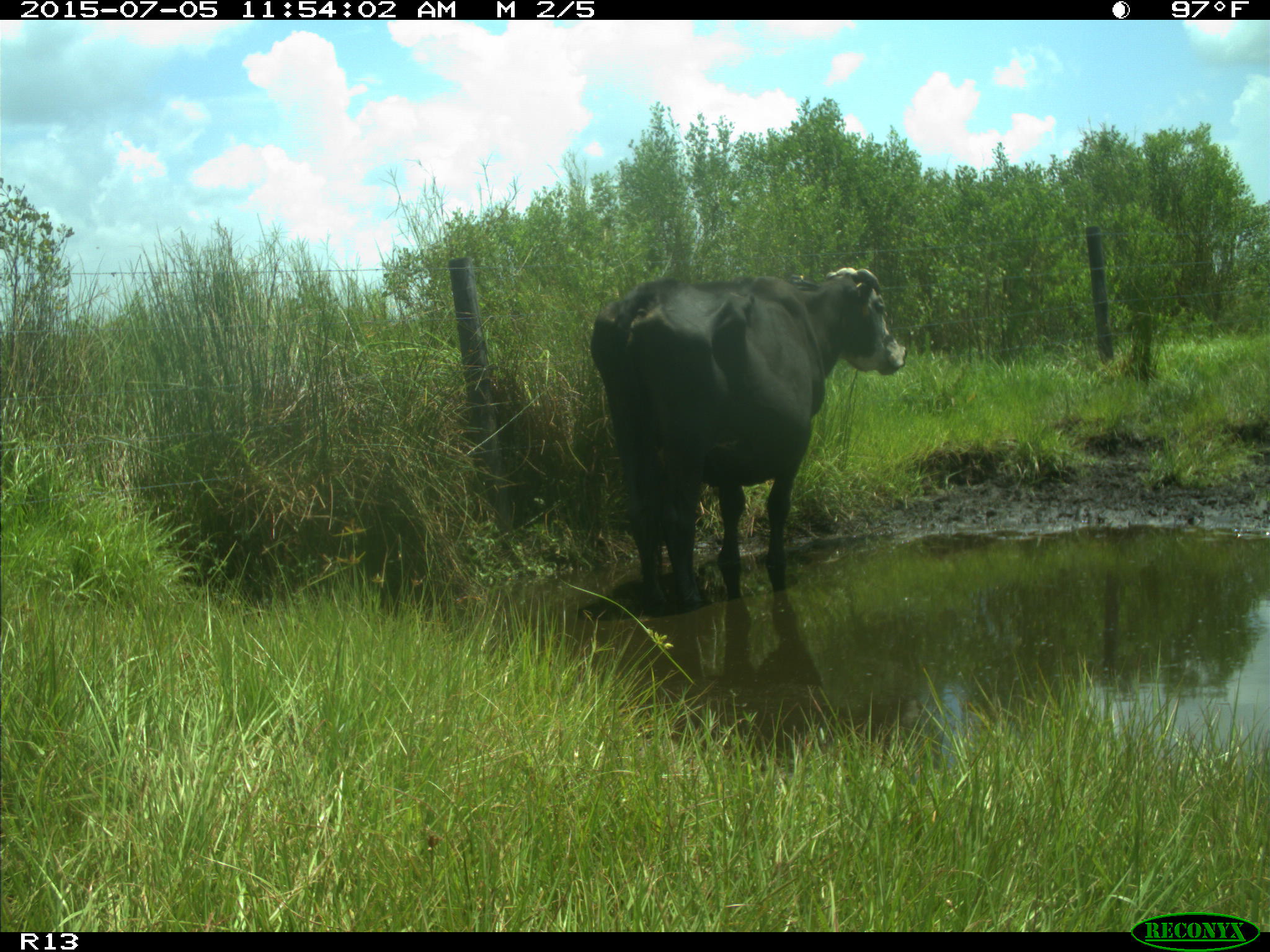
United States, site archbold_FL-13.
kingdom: Animalia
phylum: Chordata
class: Mammalia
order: Artiodactyla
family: Bovidae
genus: Bos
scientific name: Bos taurus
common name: domestic cow